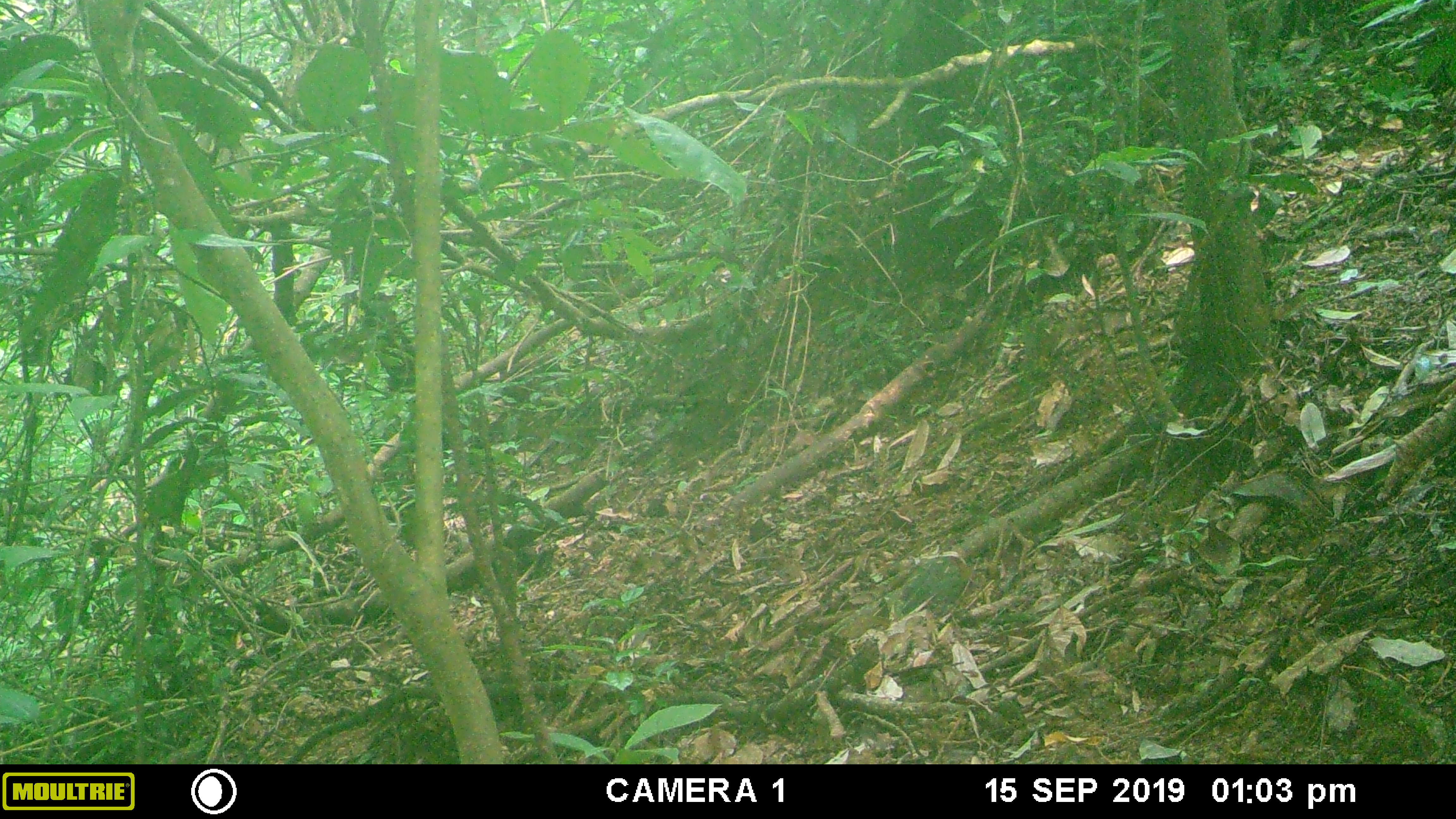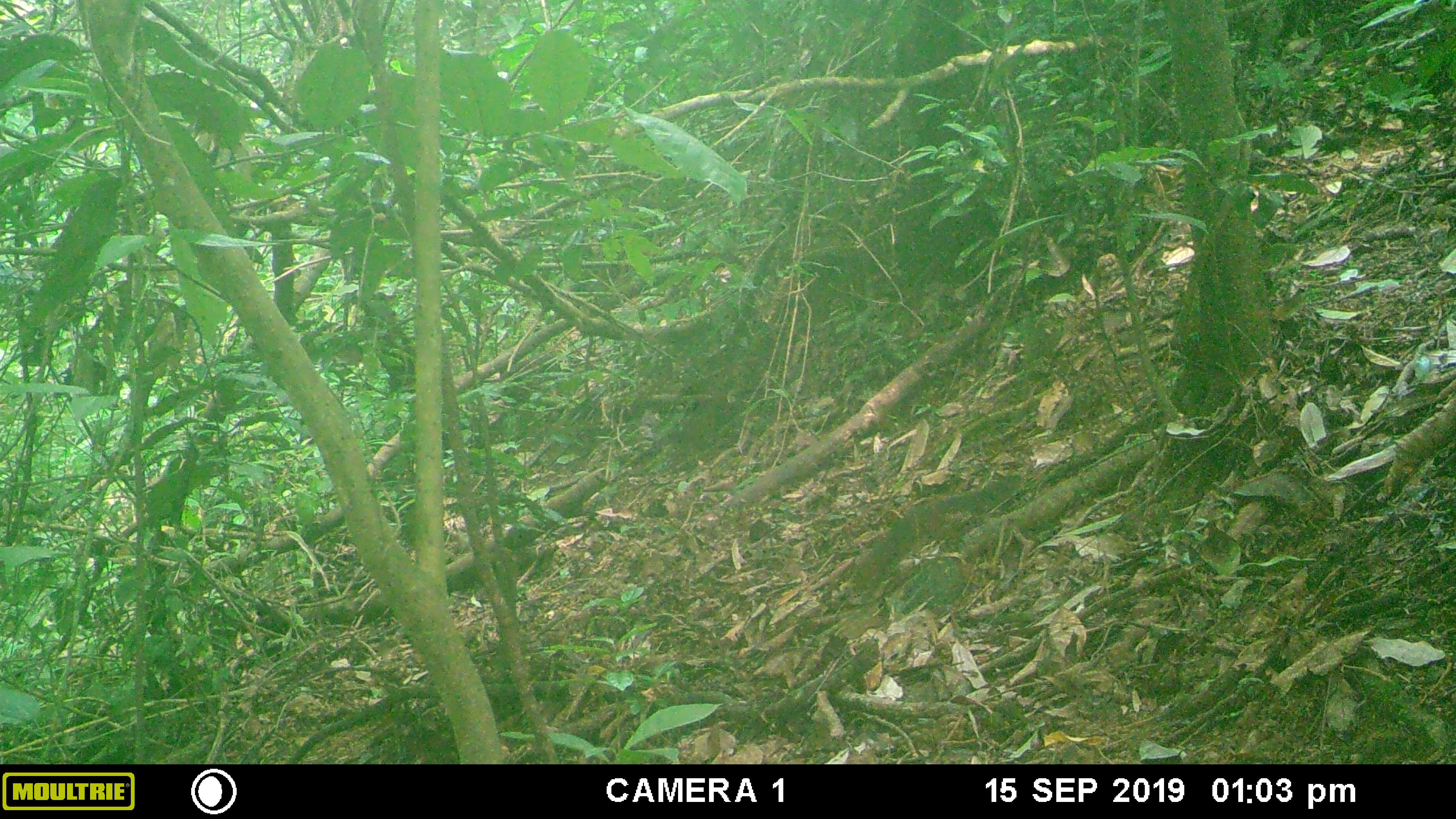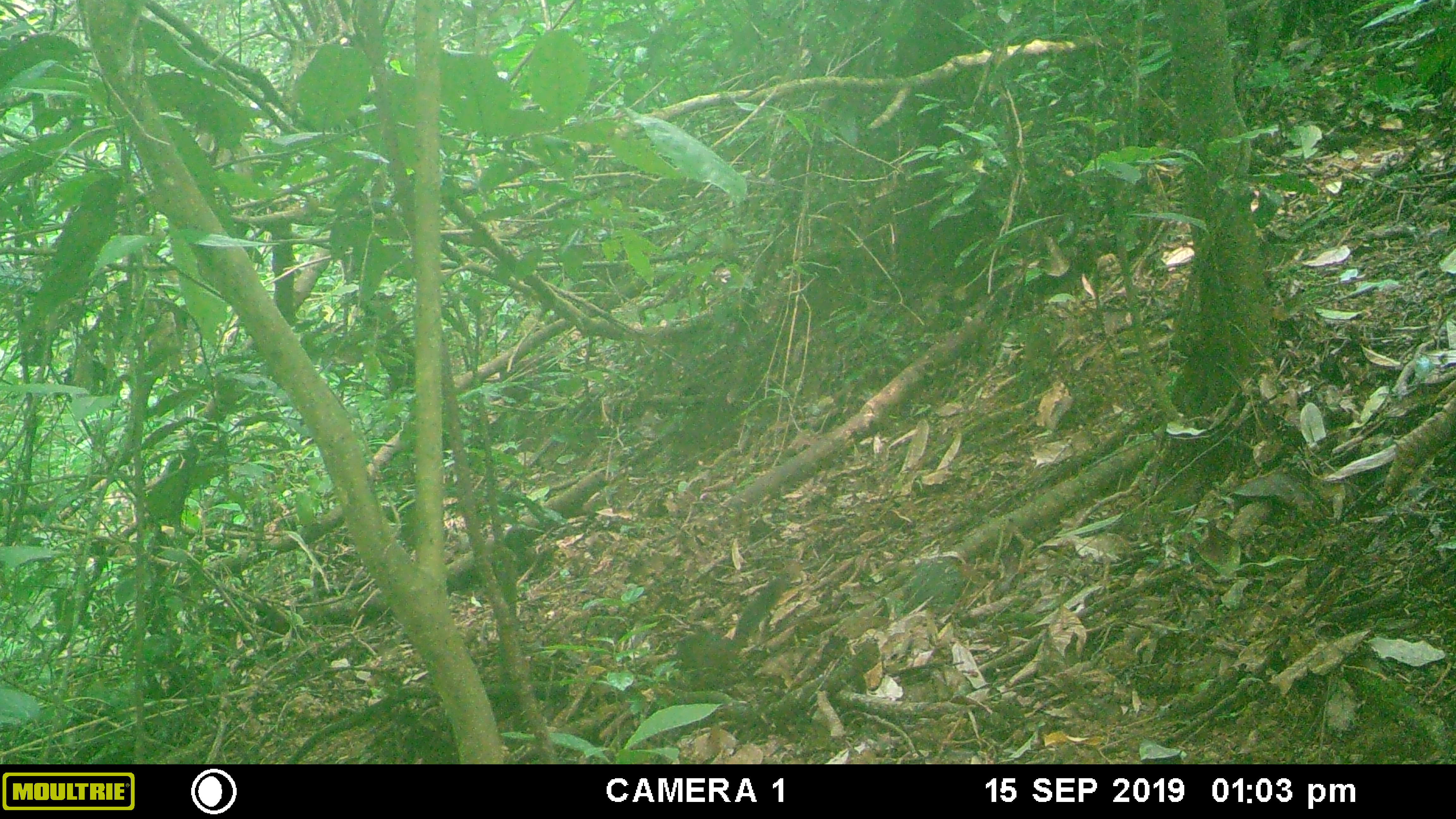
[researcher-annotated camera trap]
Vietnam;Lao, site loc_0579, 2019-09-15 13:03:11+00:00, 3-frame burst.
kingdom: Animalia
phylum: Chordata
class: Mammalia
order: Rodentia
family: Sciuridae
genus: Dremomys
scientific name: Dremomys rufigenis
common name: red-cheeked squirrel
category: red cheeked squirrel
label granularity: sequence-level